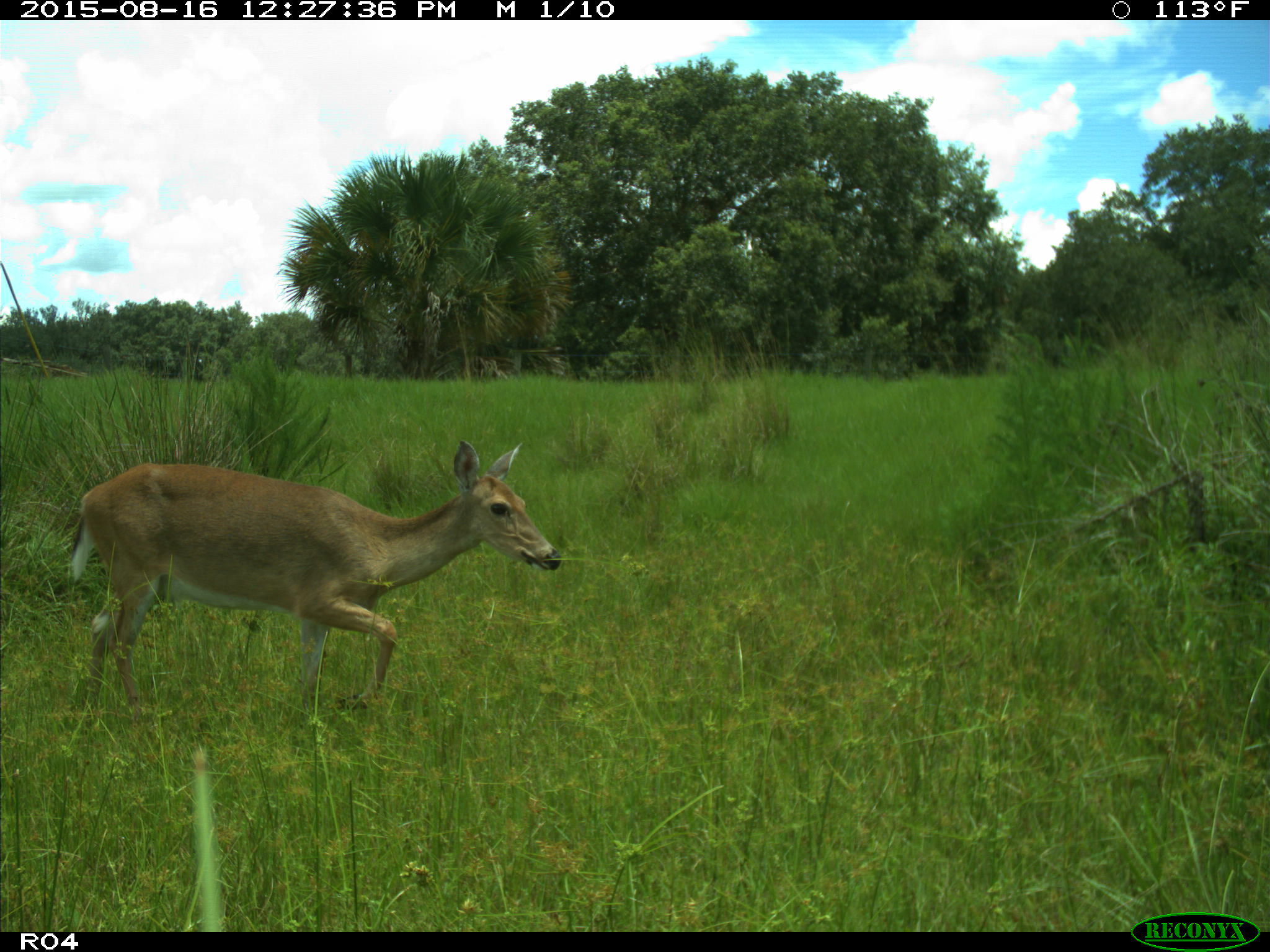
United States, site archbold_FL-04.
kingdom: Animalia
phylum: Chordata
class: Mammalia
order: Artiodactyla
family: Cervidae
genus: Odocoileus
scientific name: Odocoileus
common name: deer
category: unidentified deer